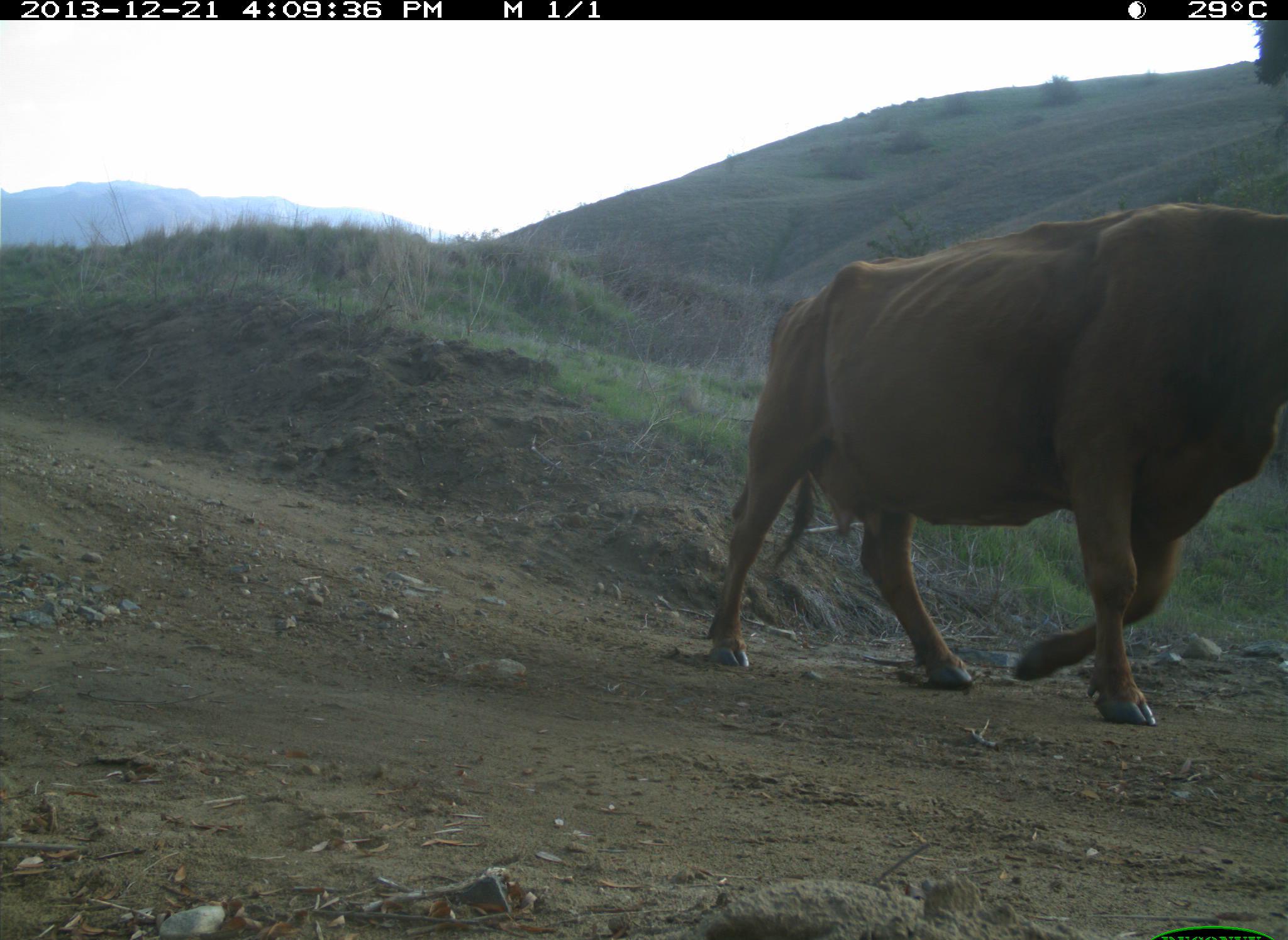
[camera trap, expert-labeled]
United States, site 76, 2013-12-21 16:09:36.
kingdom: Animalia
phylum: Chordata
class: Mammalia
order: Artiodactyla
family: Bovidae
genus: Bos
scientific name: Bos taurus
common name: cow